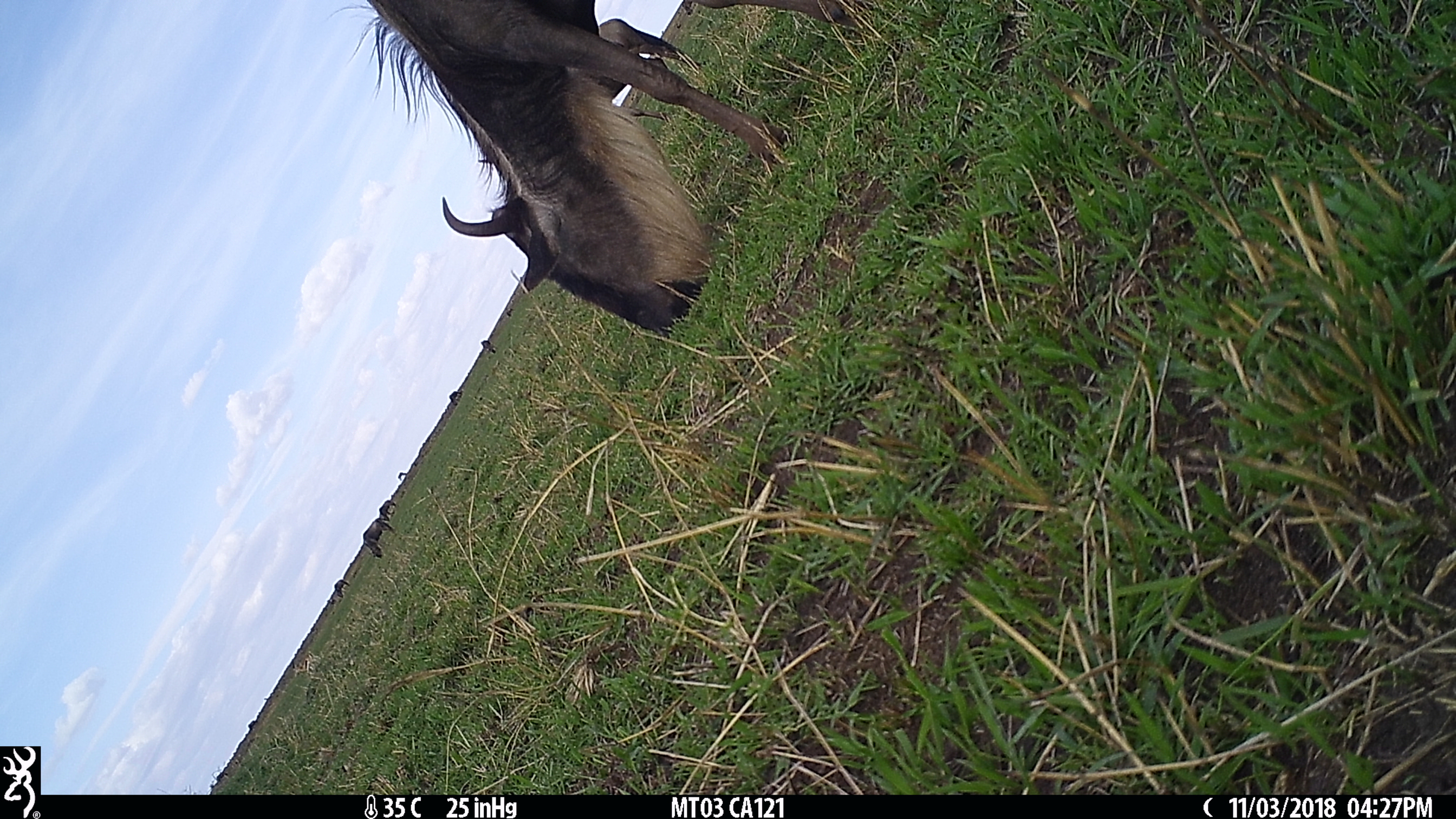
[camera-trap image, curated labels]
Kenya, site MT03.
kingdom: Animalia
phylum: Chordata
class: Mammalia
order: Artiodactyla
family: Bovidae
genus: Connochaetes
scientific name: Connochaetes taurinus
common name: blue wildebeest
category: wildebeest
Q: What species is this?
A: Wildebeest (blue wildebeest) (Connochaetes taurinus).